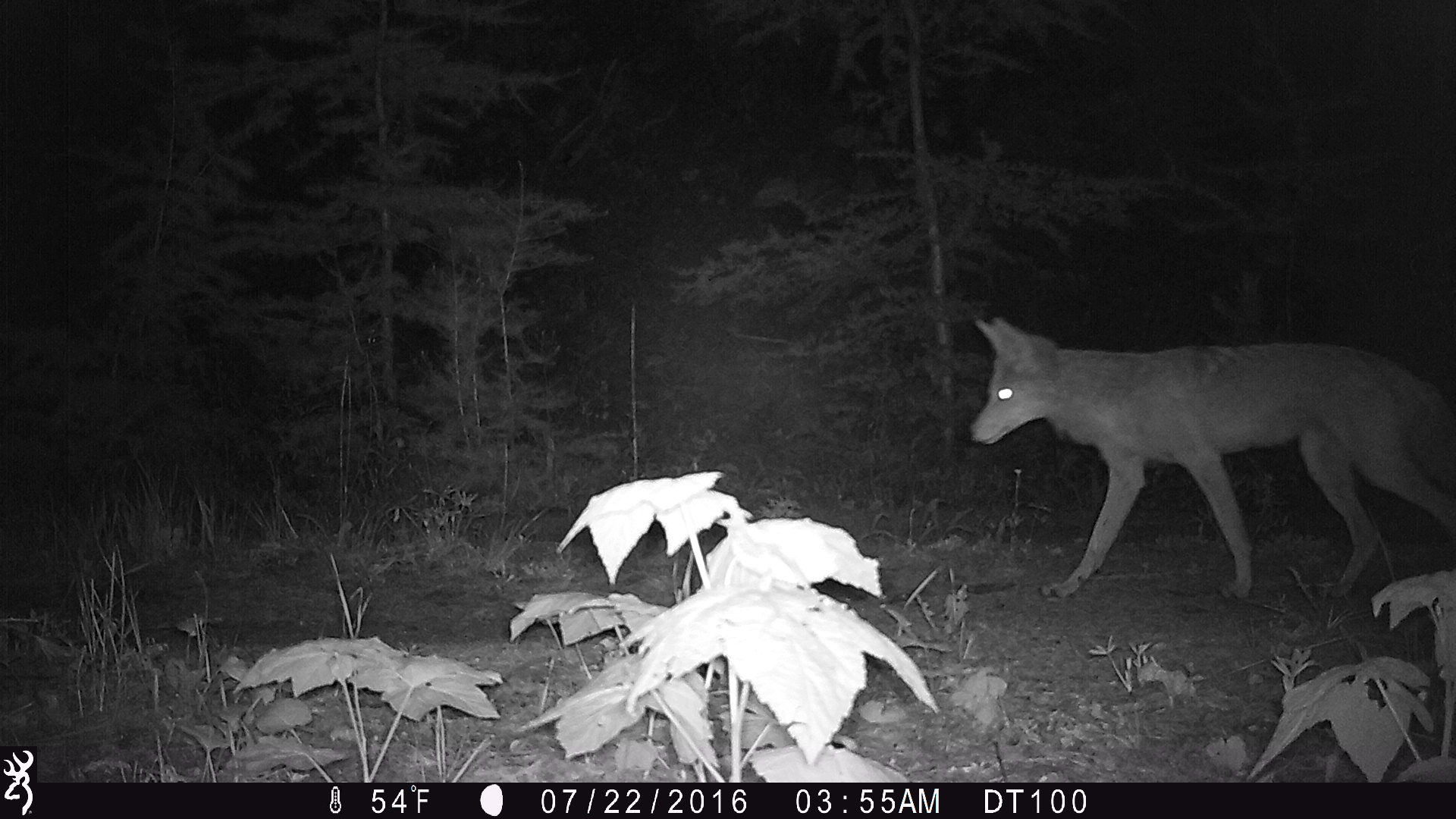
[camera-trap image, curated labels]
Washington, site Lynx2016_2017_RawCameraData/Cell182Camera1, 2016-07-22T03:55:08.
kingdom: Animalia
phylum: Chordata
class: Mammalia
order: Carnivora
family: Canidae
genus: Canis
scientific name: Canis latrans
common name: coyote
Canis latrans (coyote). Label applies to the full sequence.